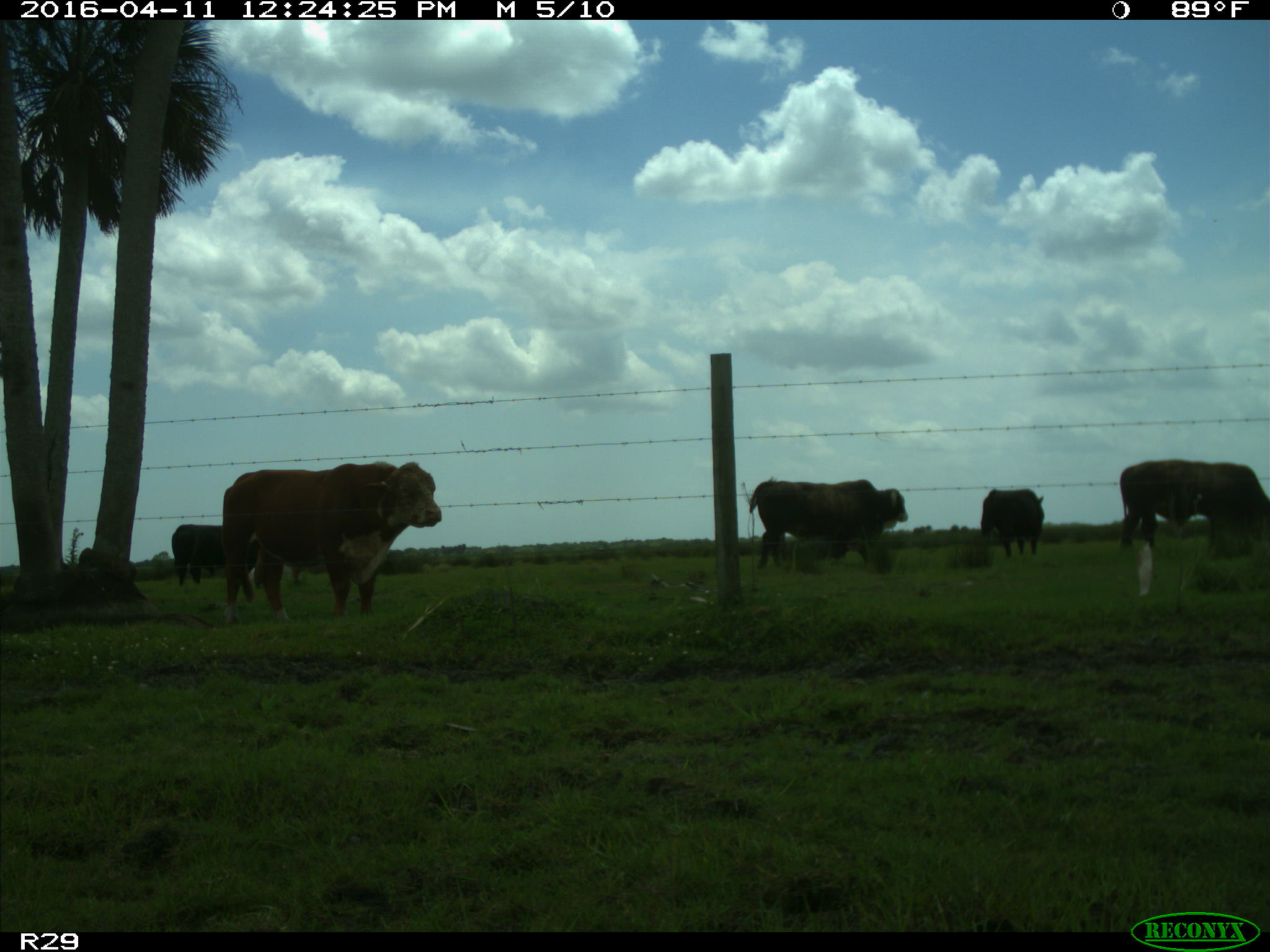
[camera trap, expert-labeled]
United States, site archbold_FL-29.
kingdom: Animalia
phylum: Chordata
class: Mammalia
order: Artiodactyla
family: Bovidae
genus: Bos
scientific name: Bos taurus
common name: domestic cow